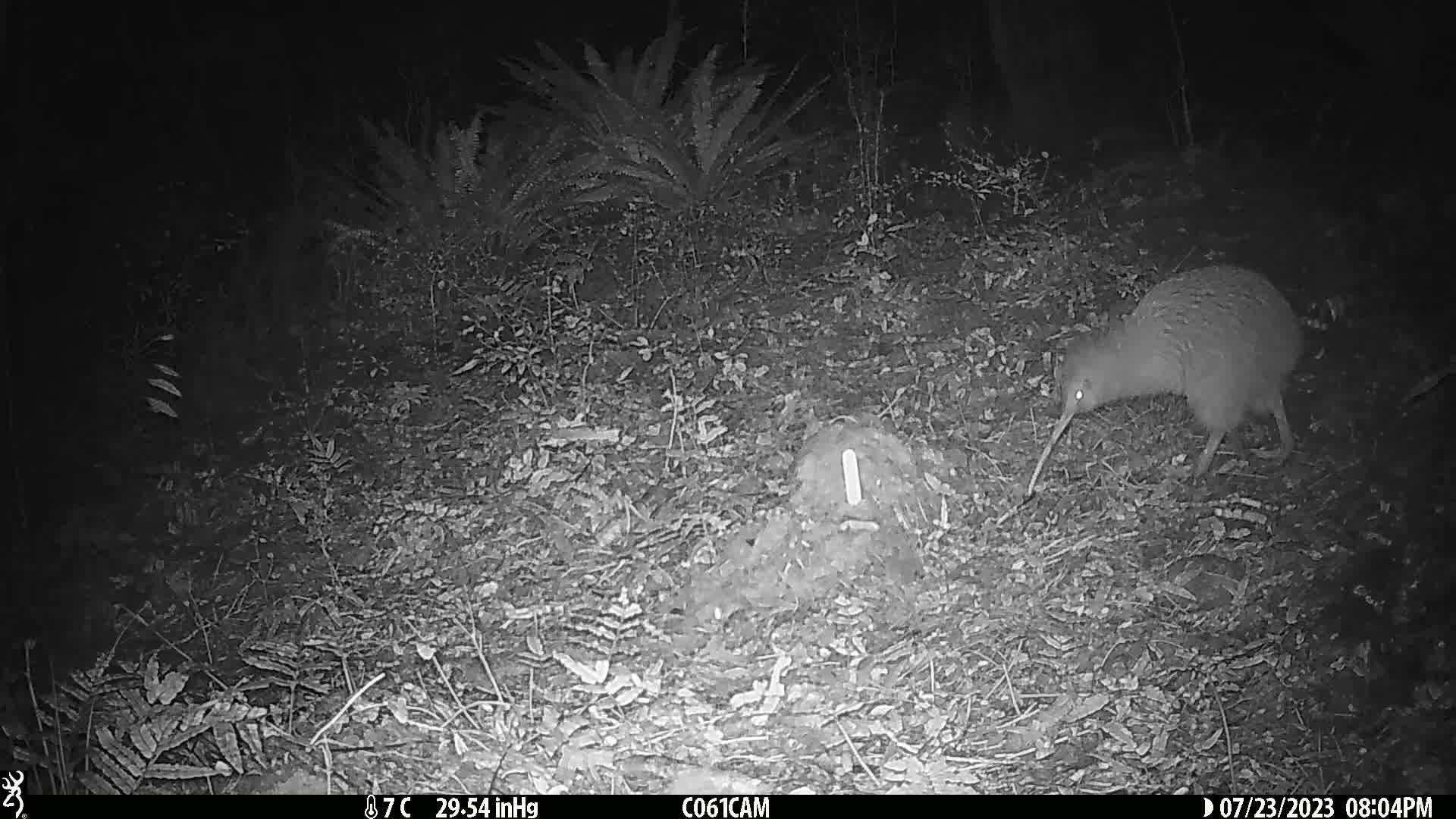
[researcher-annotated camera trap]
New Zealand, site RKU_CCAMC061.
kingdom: Animalia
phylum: Chordata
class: Aves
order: Apterygiformes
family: Apterygidae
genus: Apteryx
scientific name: Apteryx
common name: kiwi